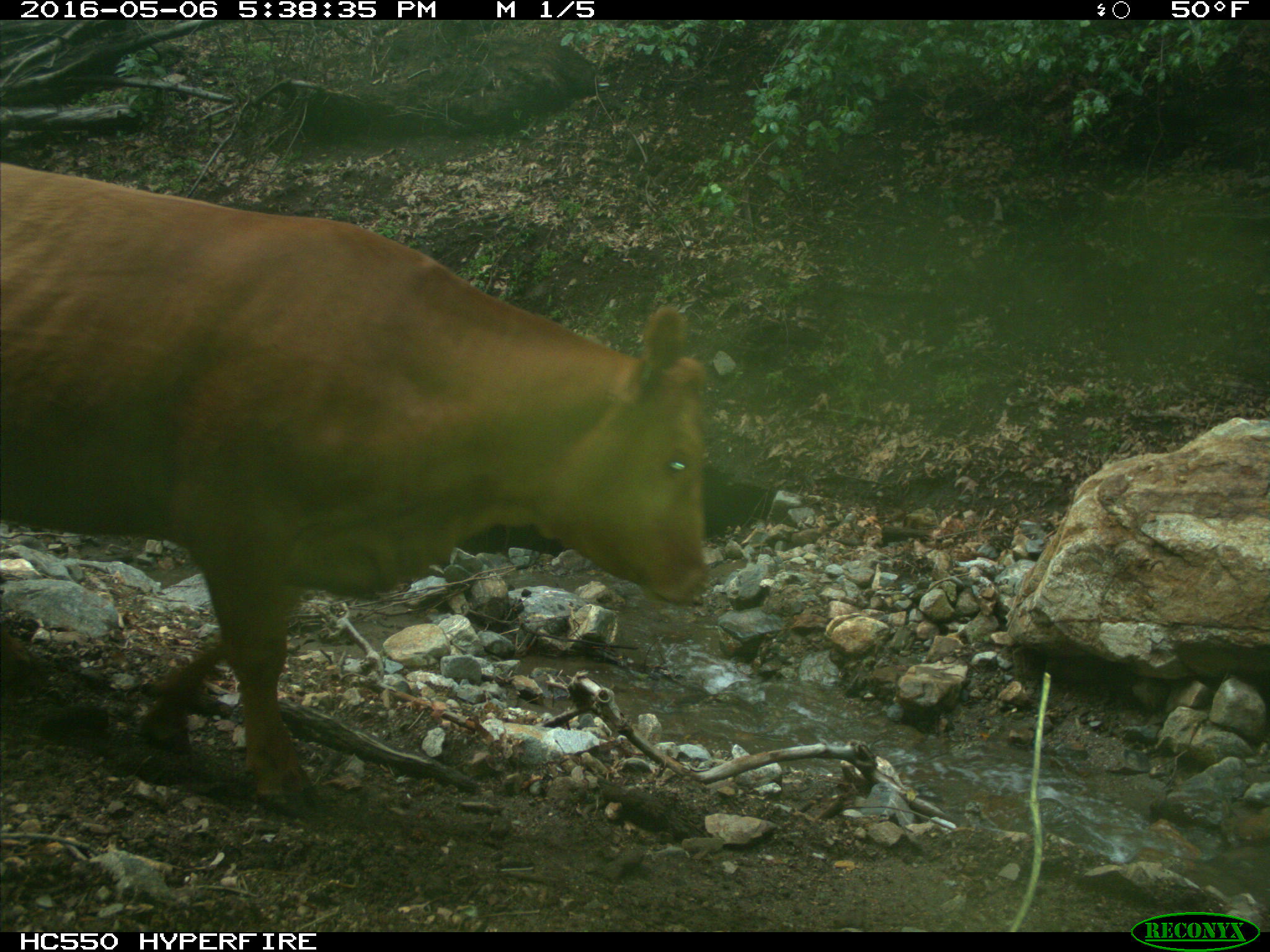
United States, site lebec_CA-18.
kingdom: Animalia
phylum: Chordata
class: Mammalia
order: Artiodactyla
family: Bovidae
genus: Bos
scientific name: Bos taurus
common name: domestic cow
Bos taurus (domestic cow).